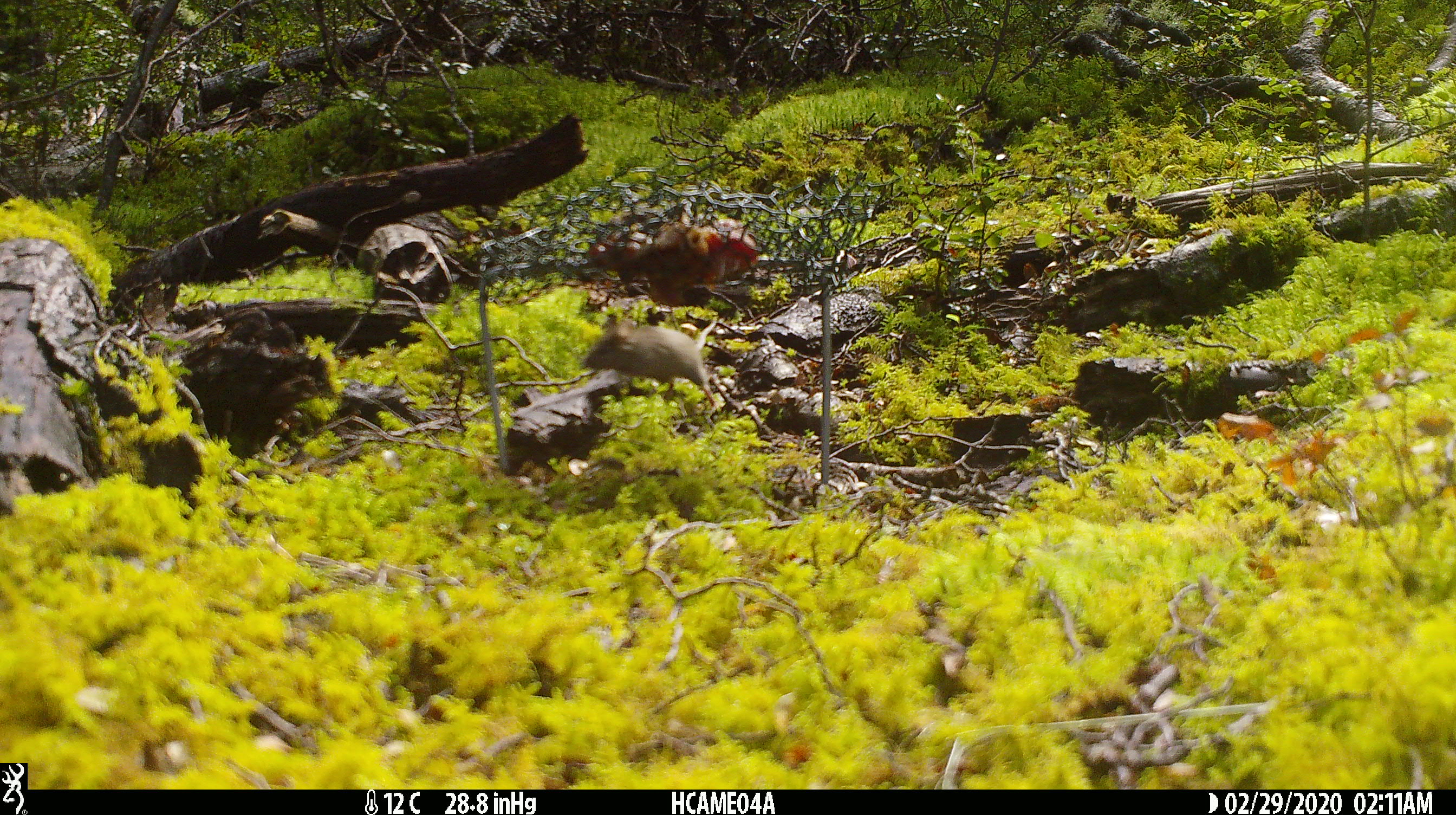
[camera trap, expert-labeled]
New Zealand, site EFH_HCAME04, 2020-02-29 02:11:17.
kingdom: Animalia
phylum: Chordata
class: Mammalia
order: Rodentia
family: Muridae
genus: Mus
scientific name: Mus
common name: mouse